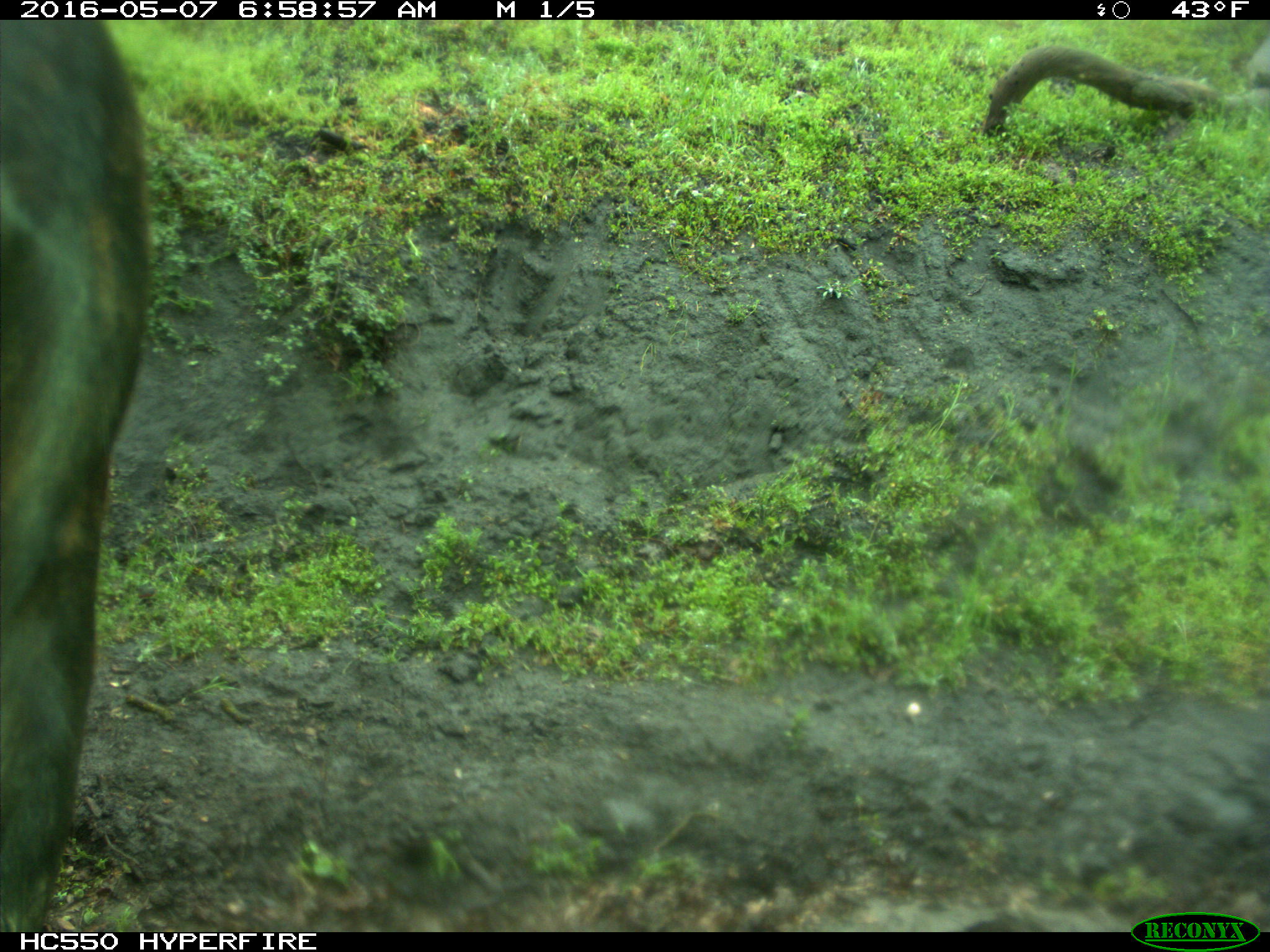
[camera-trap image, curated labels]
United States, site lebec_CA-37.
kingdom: Animalia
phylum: Chordata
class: Mammalia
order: Artiodactyla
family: Bovidae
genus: Bos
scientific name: Bos taurus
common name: domestic cow